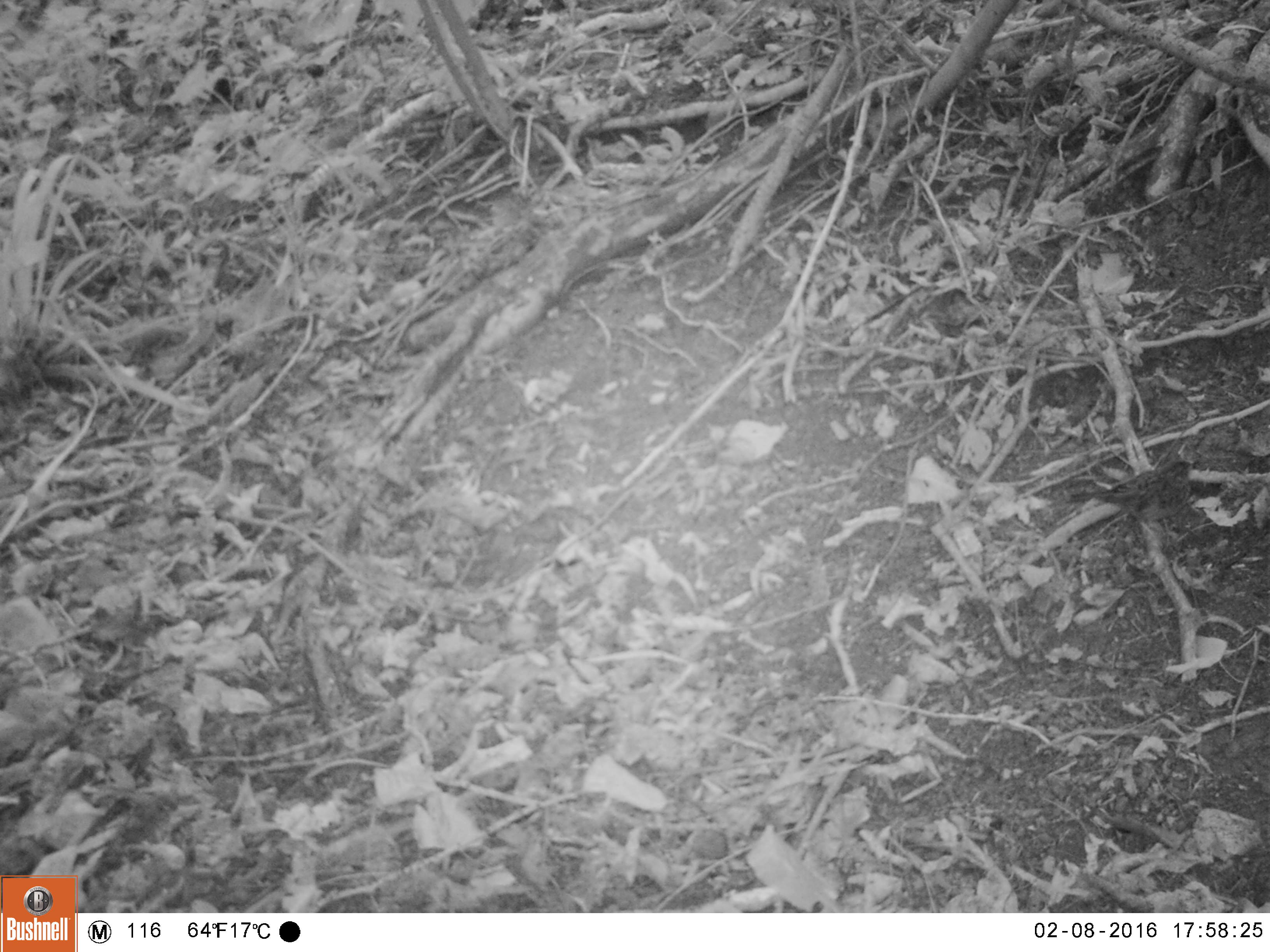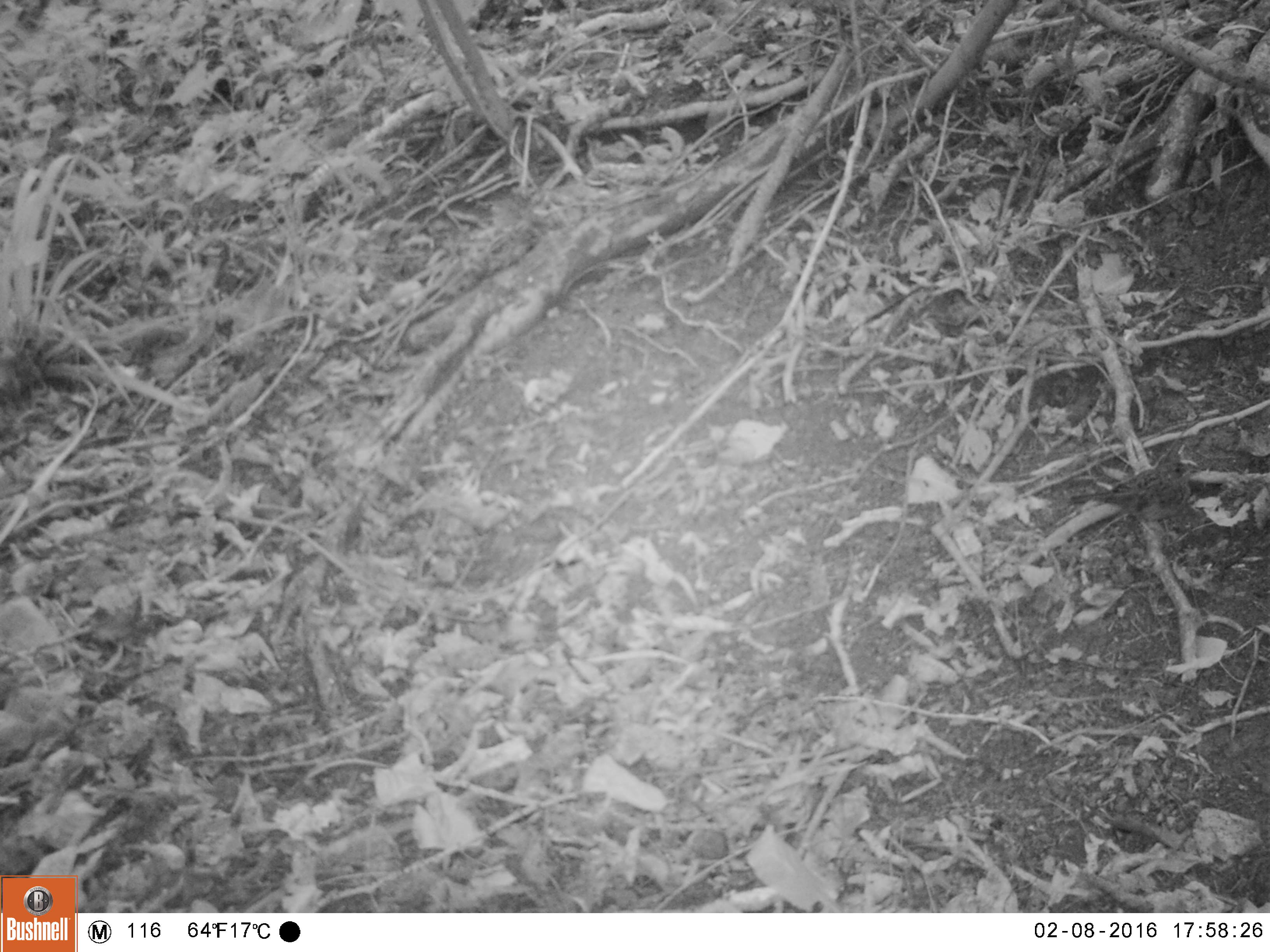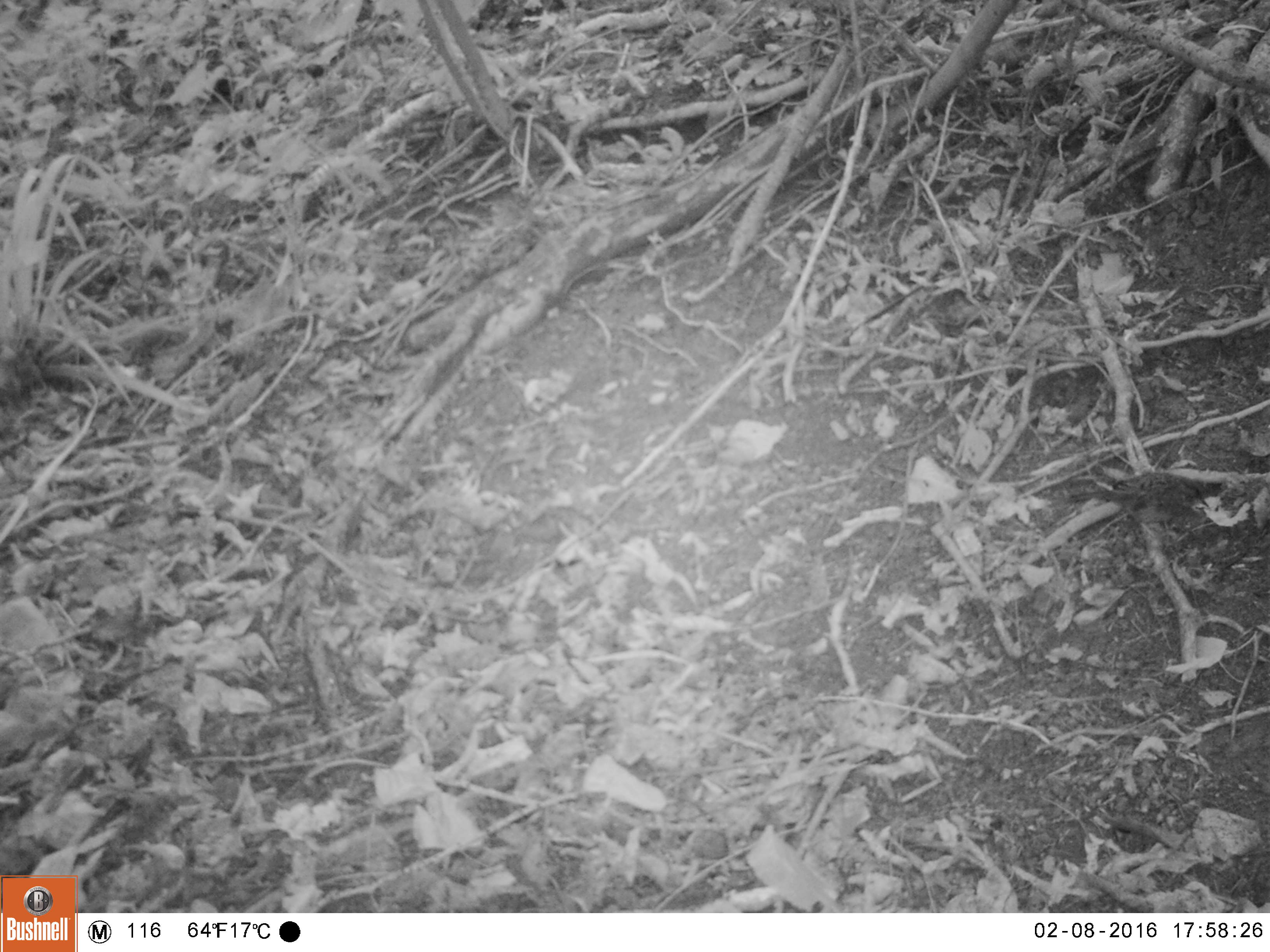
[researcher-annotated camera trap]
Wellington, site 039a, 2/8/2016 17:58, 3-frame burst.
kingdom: Animalia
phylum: Chordata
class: Aves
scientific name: Aves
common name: bird